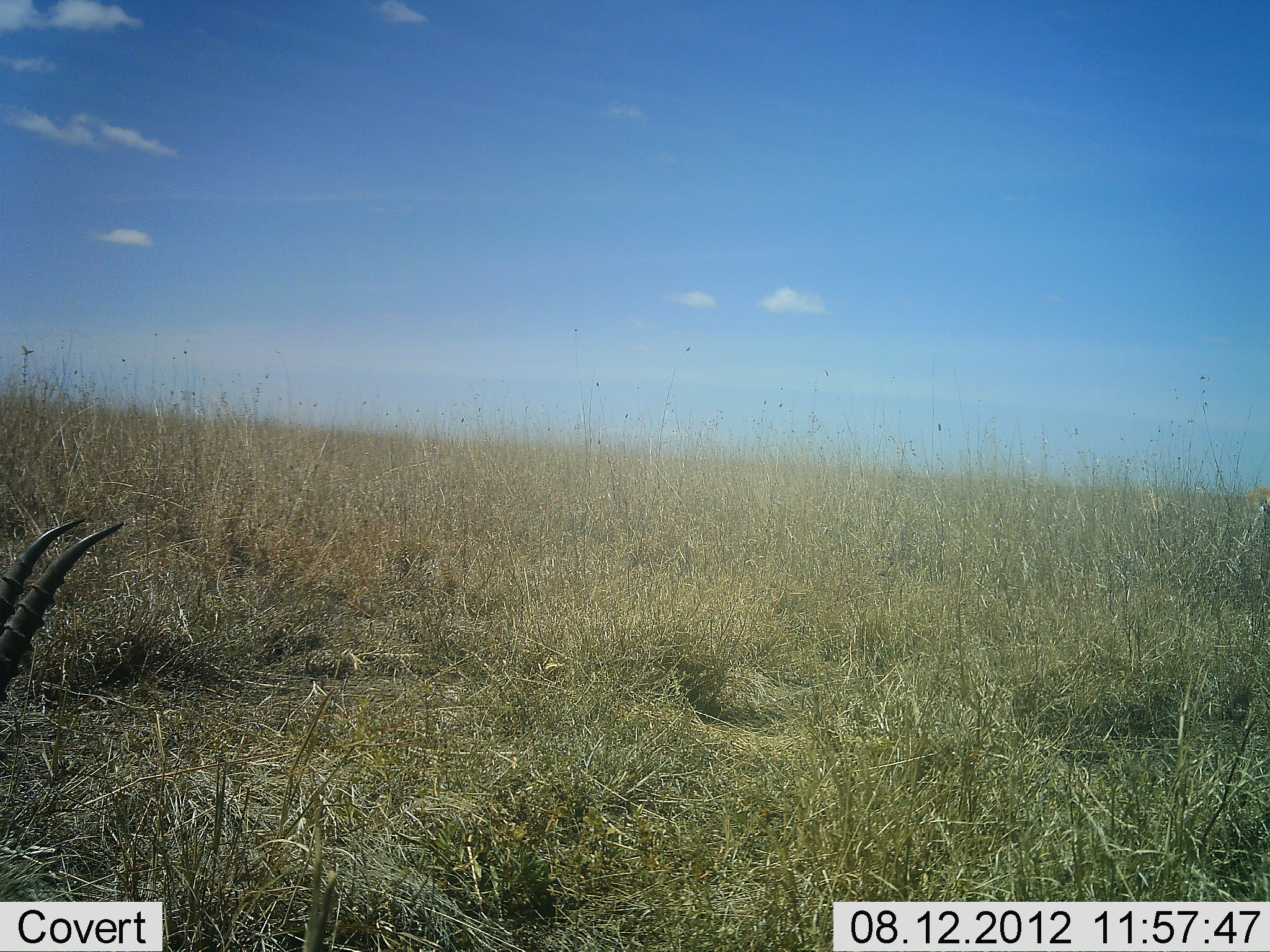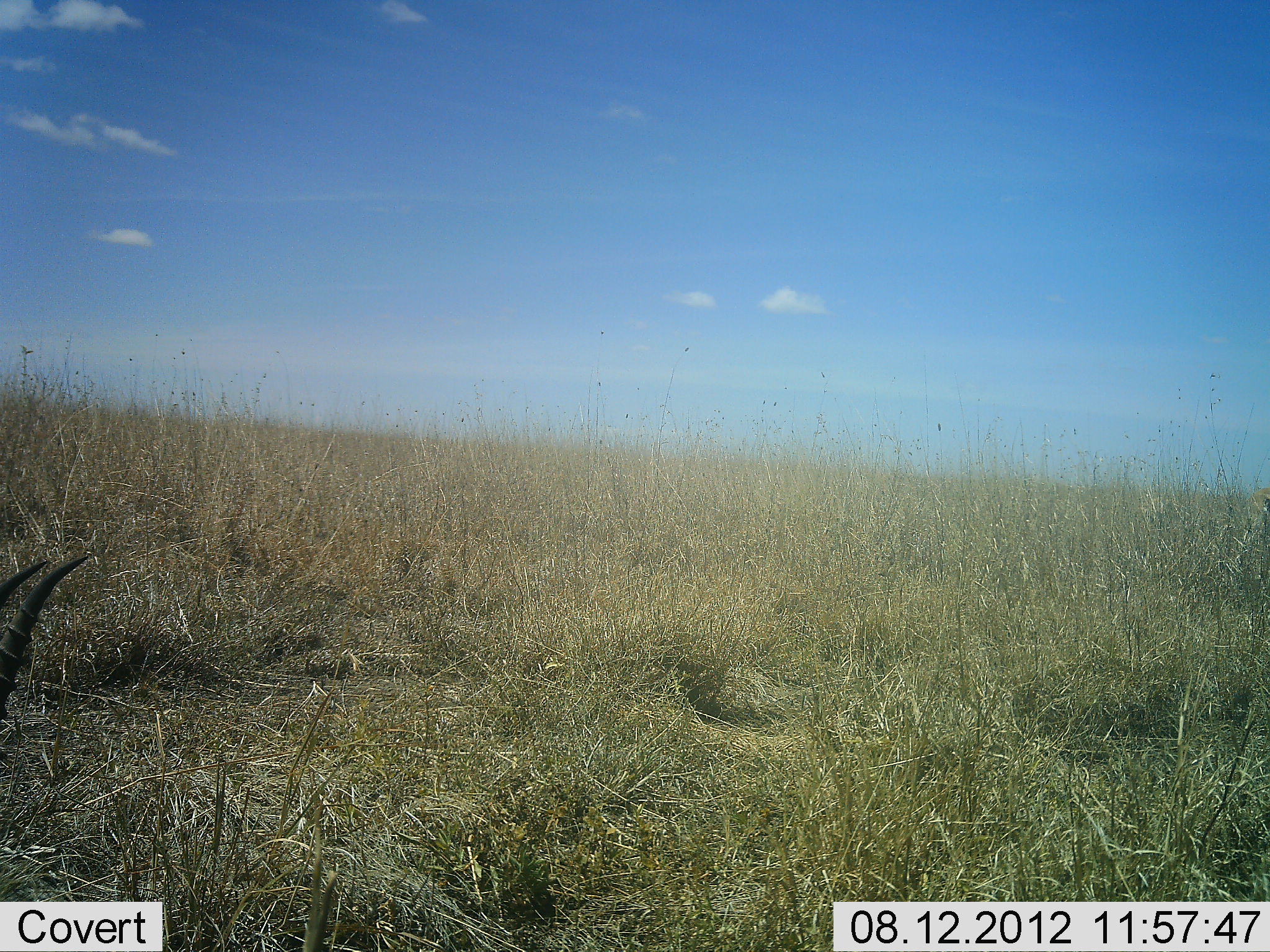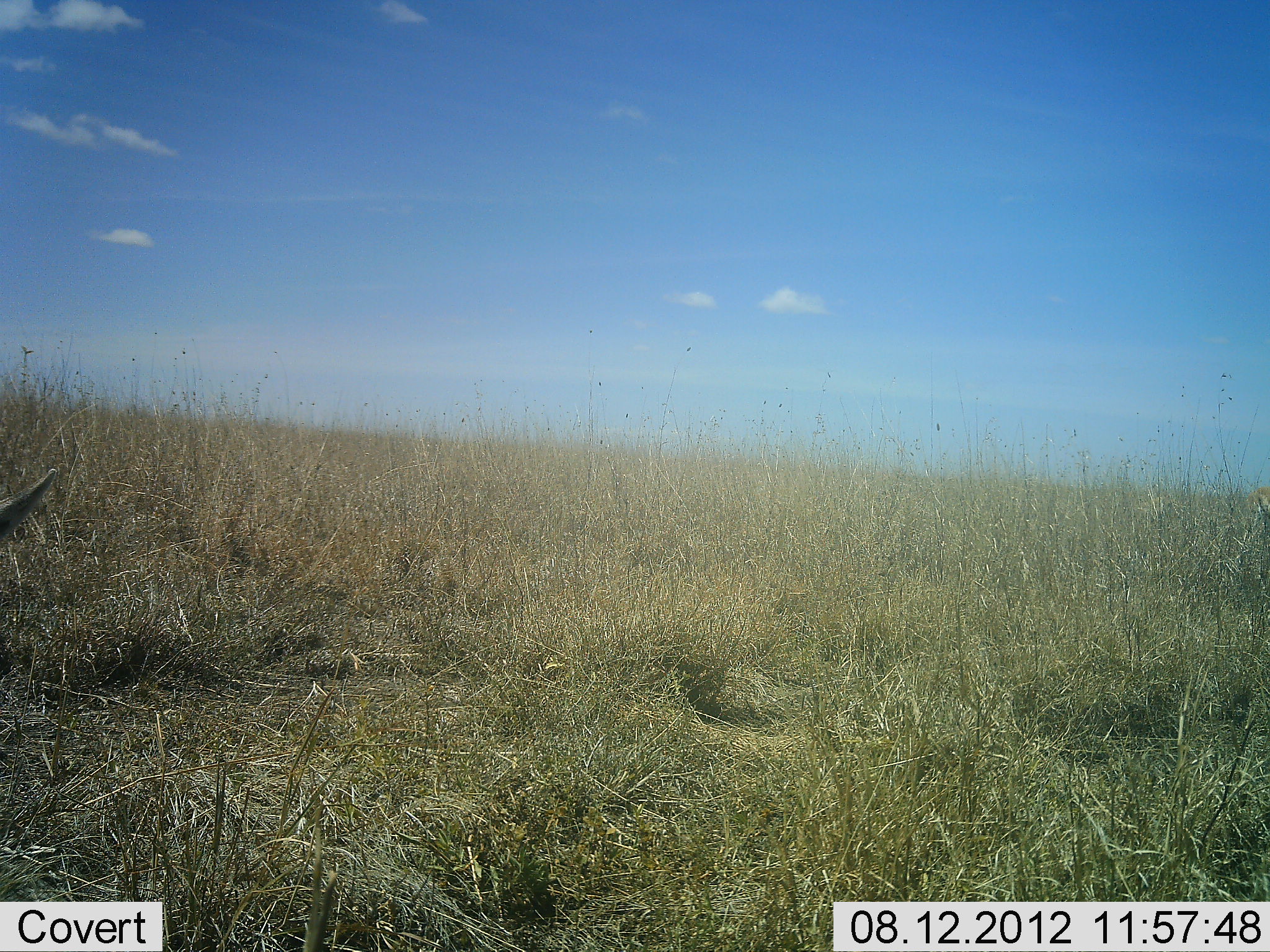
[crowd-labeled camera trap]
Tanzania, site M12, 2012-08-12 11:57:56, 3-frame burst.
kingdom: Animalia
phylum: Chordata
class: Mammalia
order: Artiodactyla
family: Bovidae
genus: Eudorcas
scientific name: Eudorcas thomsonii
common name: thomson's gazelle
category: gazellethomsons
Gazellethomsons (thomson's gazelle) (Eudorcas thomsonii), count 1. Behavior (volunteer vote fractions): standing 33%, resting 0%, moving 0%, interacting 0%. Young present (vote fraction): 0%. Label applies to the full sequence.